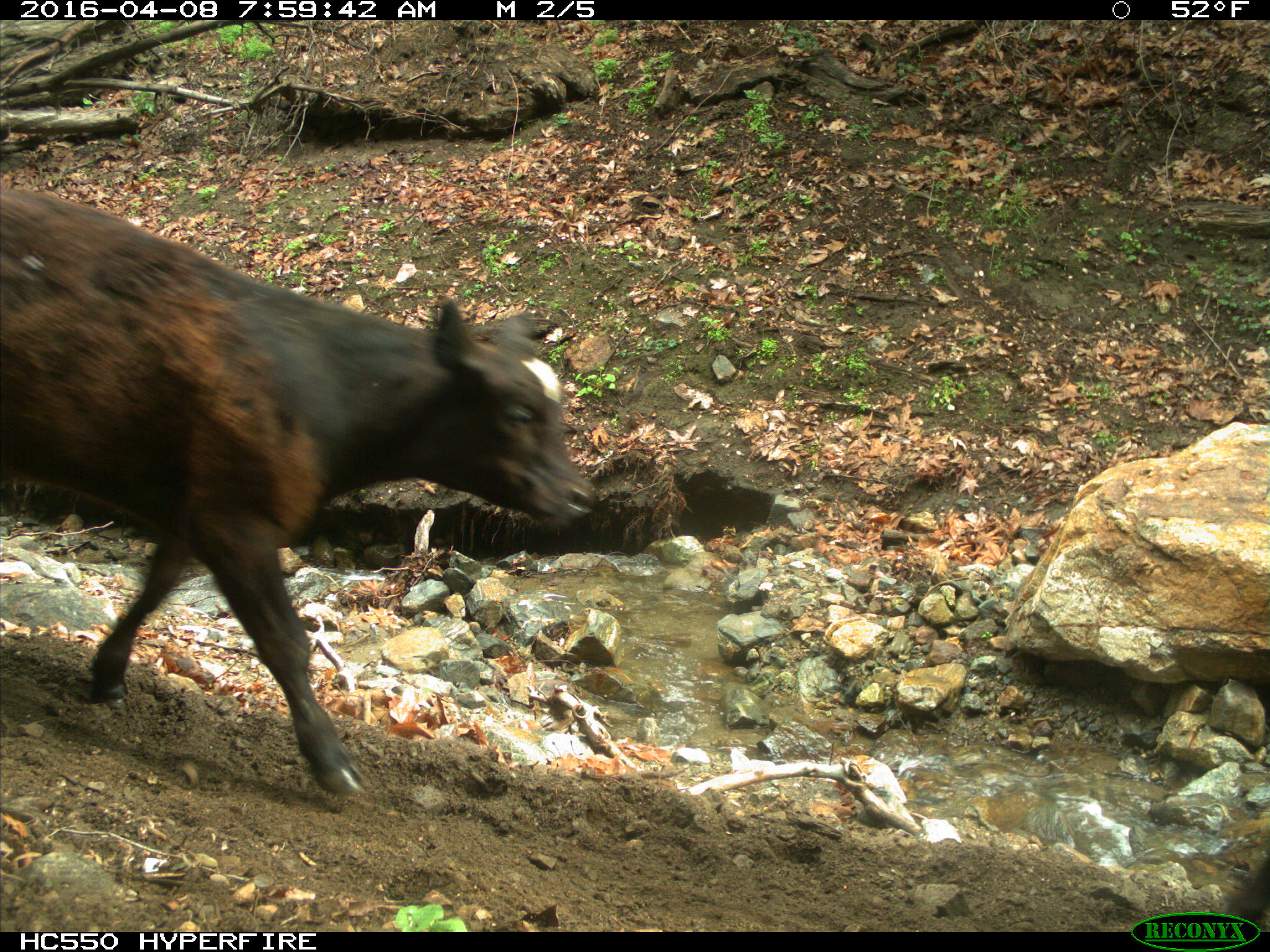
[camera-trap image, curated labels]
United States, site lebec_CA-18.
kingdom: Animalia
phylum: Chordata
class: Mammalia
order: Artiodactyla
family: Bovidae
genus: Bos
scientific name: Bos taurus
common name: domestic cow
Bos taurus (domestic cow).